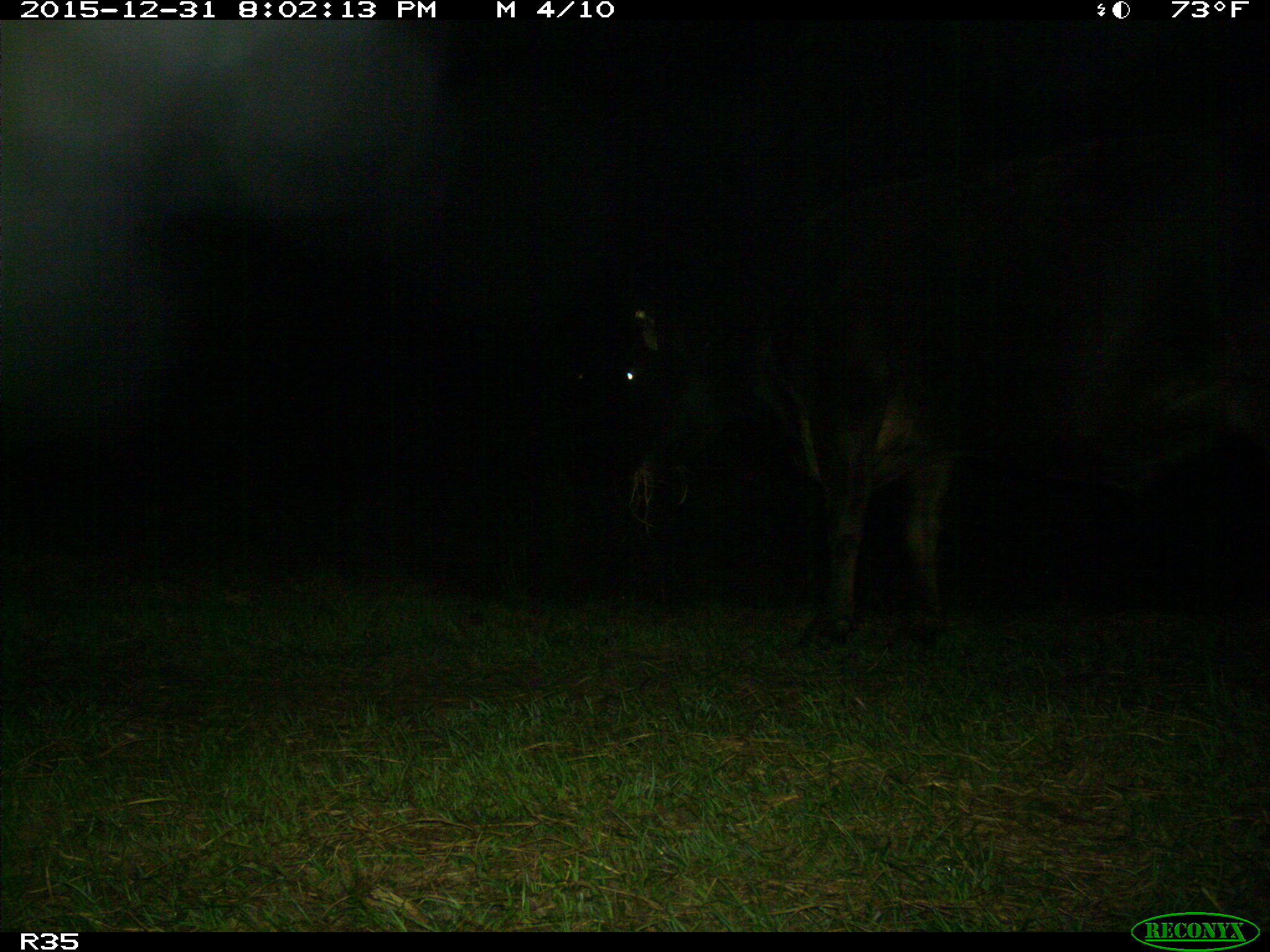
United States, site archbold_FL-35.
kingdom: Animalia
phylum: Chordata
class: Mammalia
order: Artiodactyla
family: Bovidae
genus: Bos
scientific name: Bos taurus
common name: domestic cow